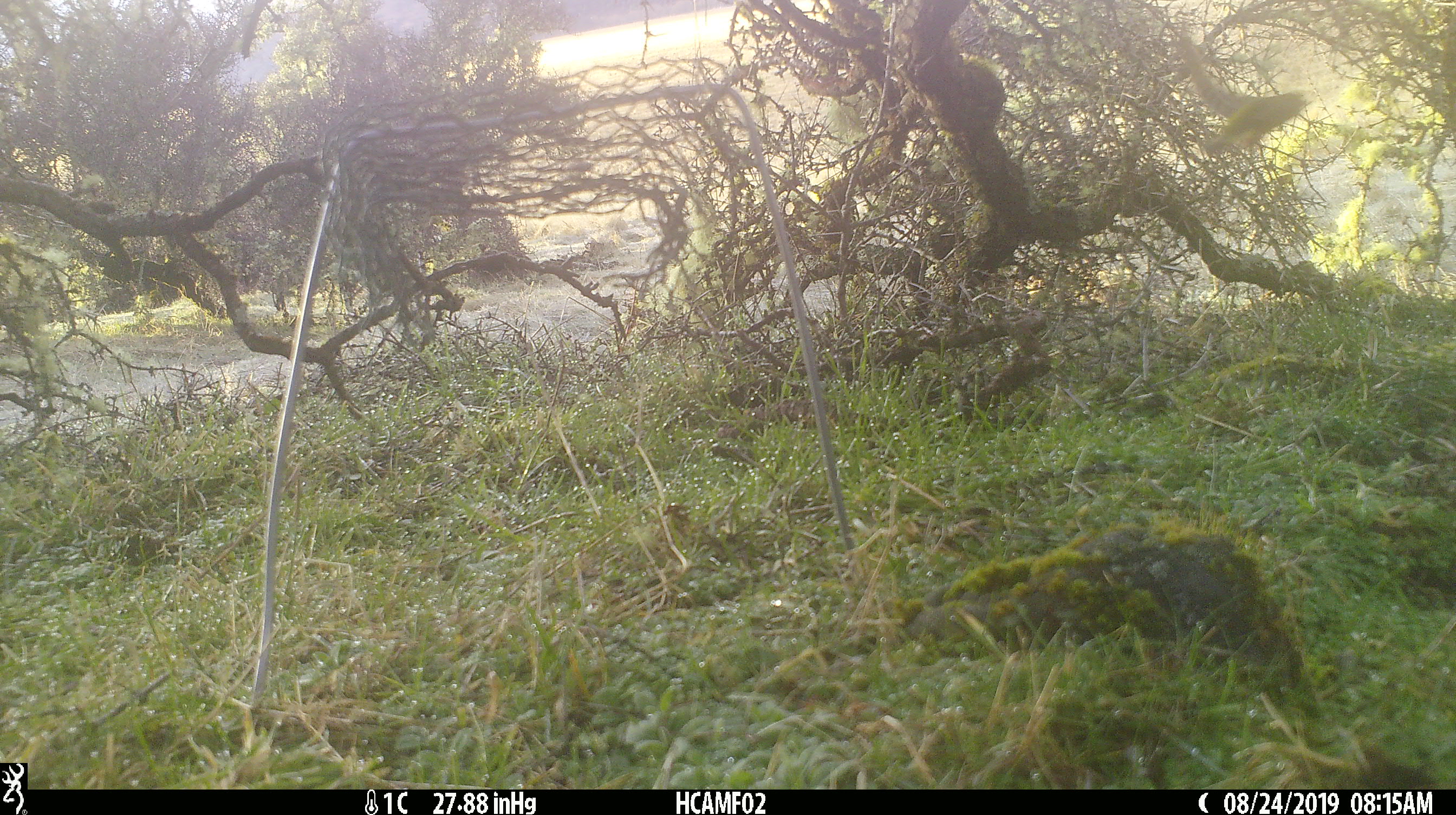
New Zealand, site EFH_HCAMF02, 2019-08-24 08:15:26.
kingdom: Animalia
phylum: Chordata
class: Aves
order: Passeriformes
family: Fringillidae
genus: Chloris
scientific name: Chloris chloris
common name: greenfinch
Greenfinch (Chloris chloris).